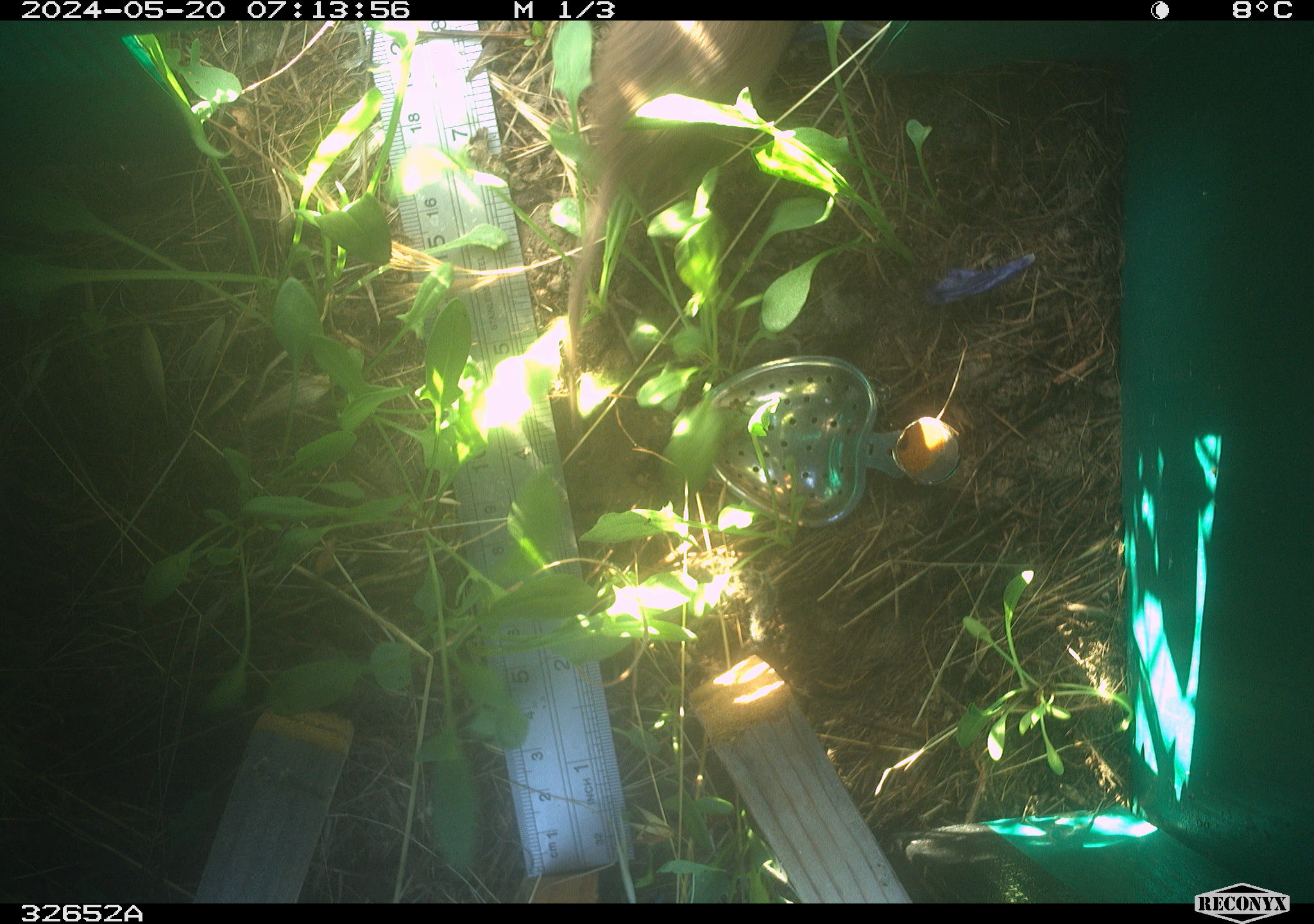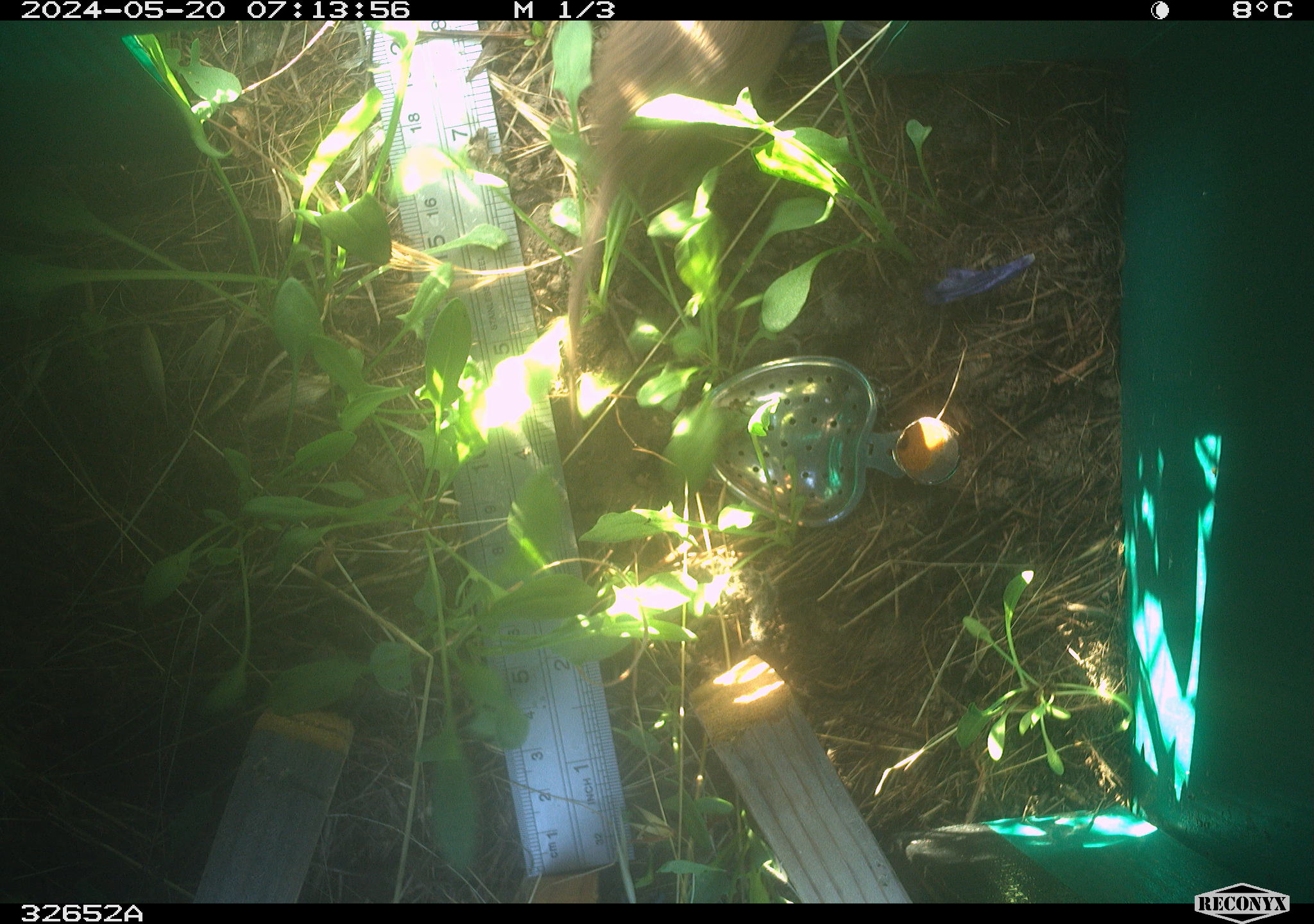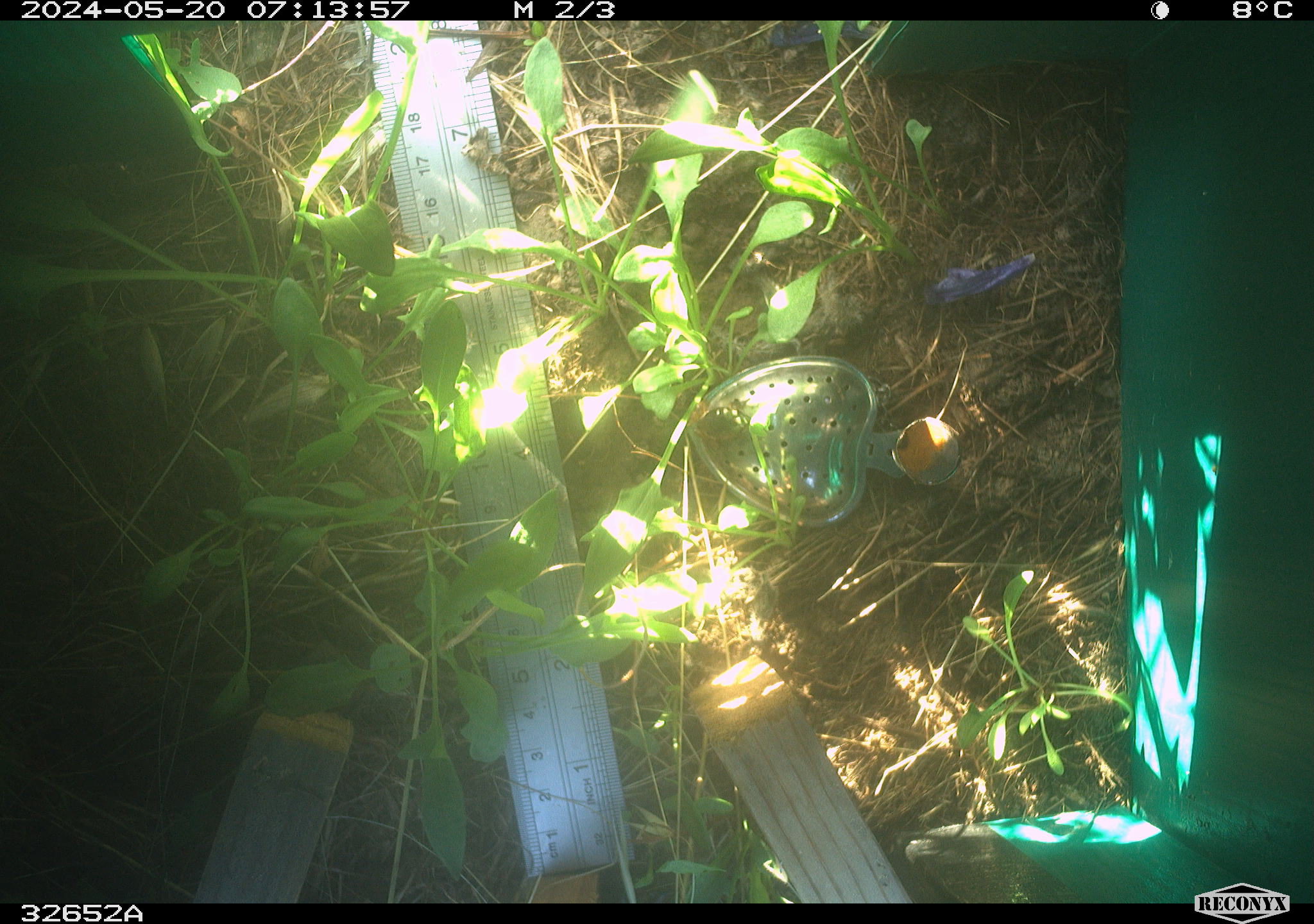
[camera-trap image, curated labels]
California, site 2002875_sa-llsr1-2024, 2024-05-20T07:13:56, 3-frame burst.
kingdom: Animalia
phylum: Chordata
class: Mammalia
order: Rodentia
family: Cricetidae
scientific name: Arvicolinae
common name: voles, lemmings, and muskrats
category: arvicolinae subfamily